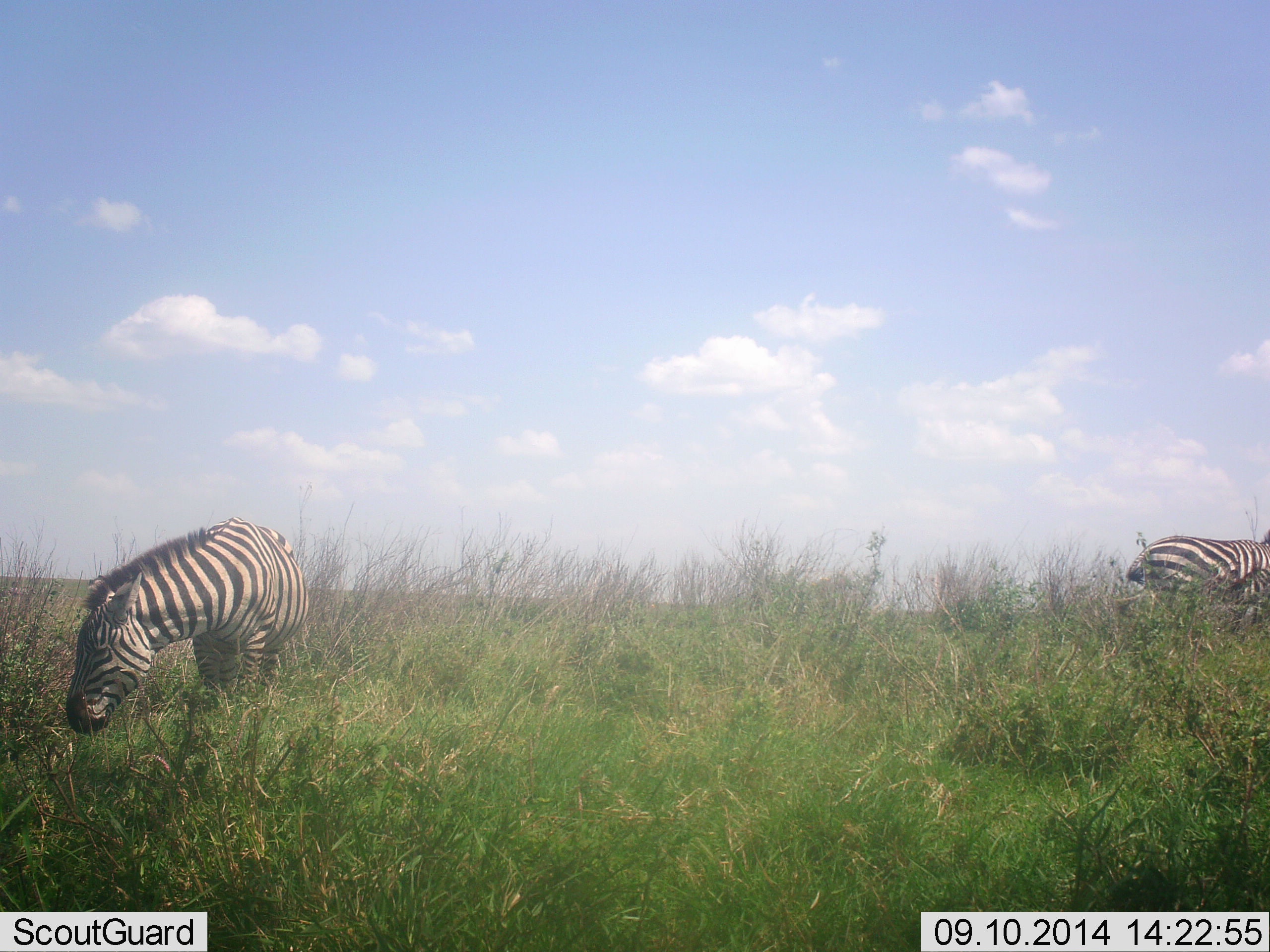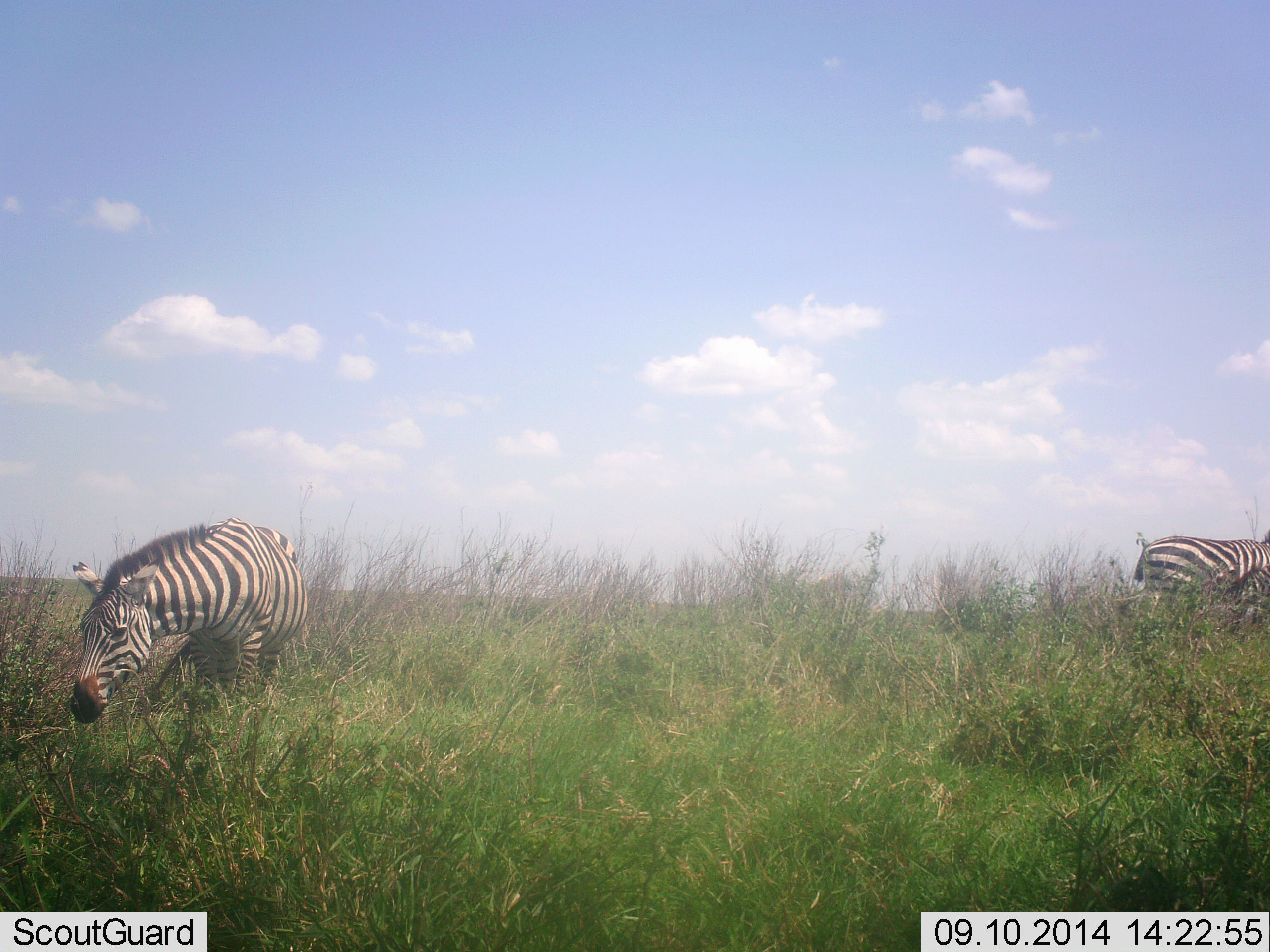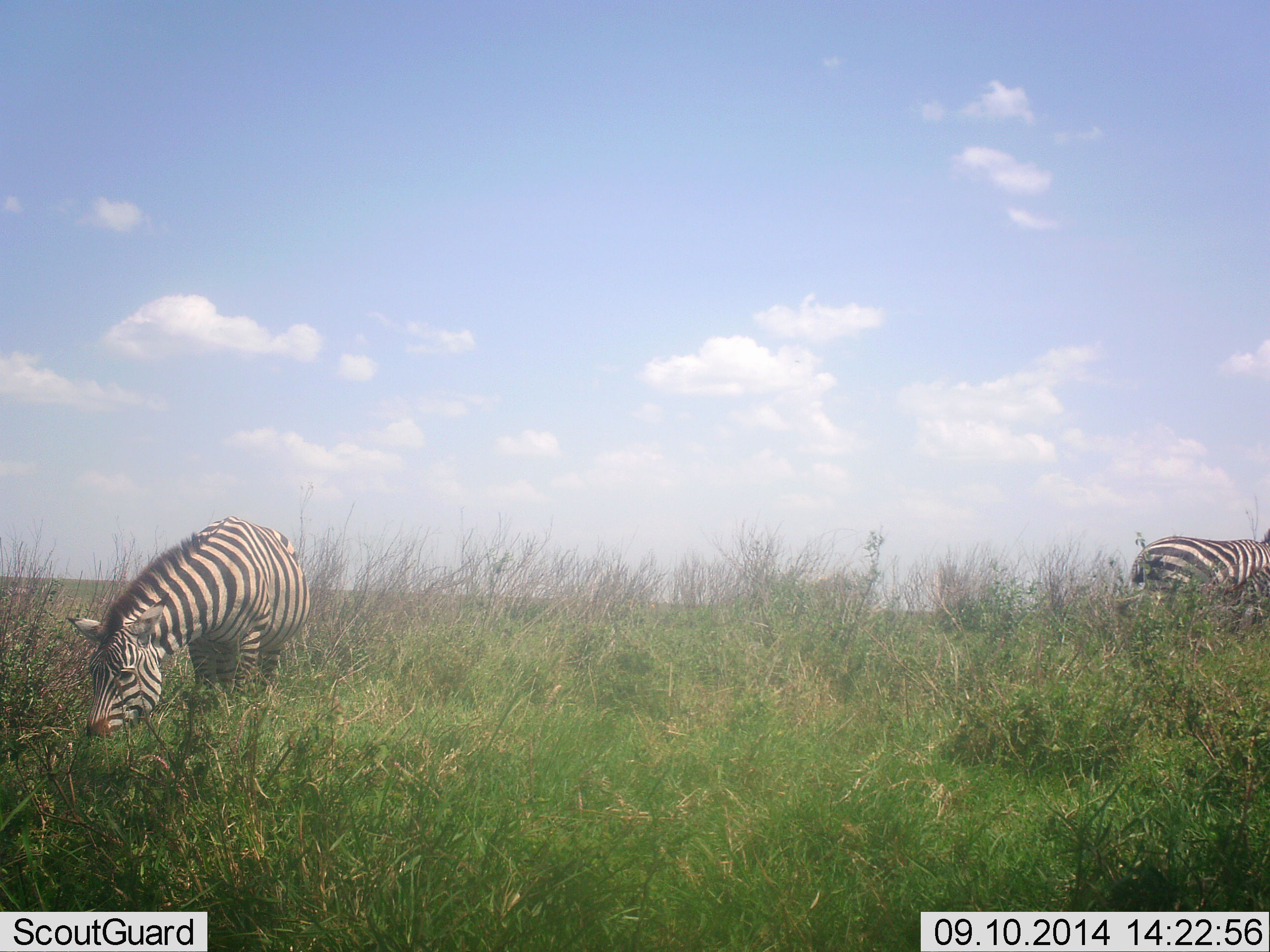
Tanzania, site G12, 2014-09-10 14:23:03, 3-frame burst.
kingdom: Animalia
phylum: Chordata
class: Mammalia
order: Perissodactyla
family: Equidae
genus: Equus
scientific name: Equus quagga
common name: plains zebra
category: zebra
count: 2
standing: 40%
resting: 10%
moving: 0%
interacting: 0%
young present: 10%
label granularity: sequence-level